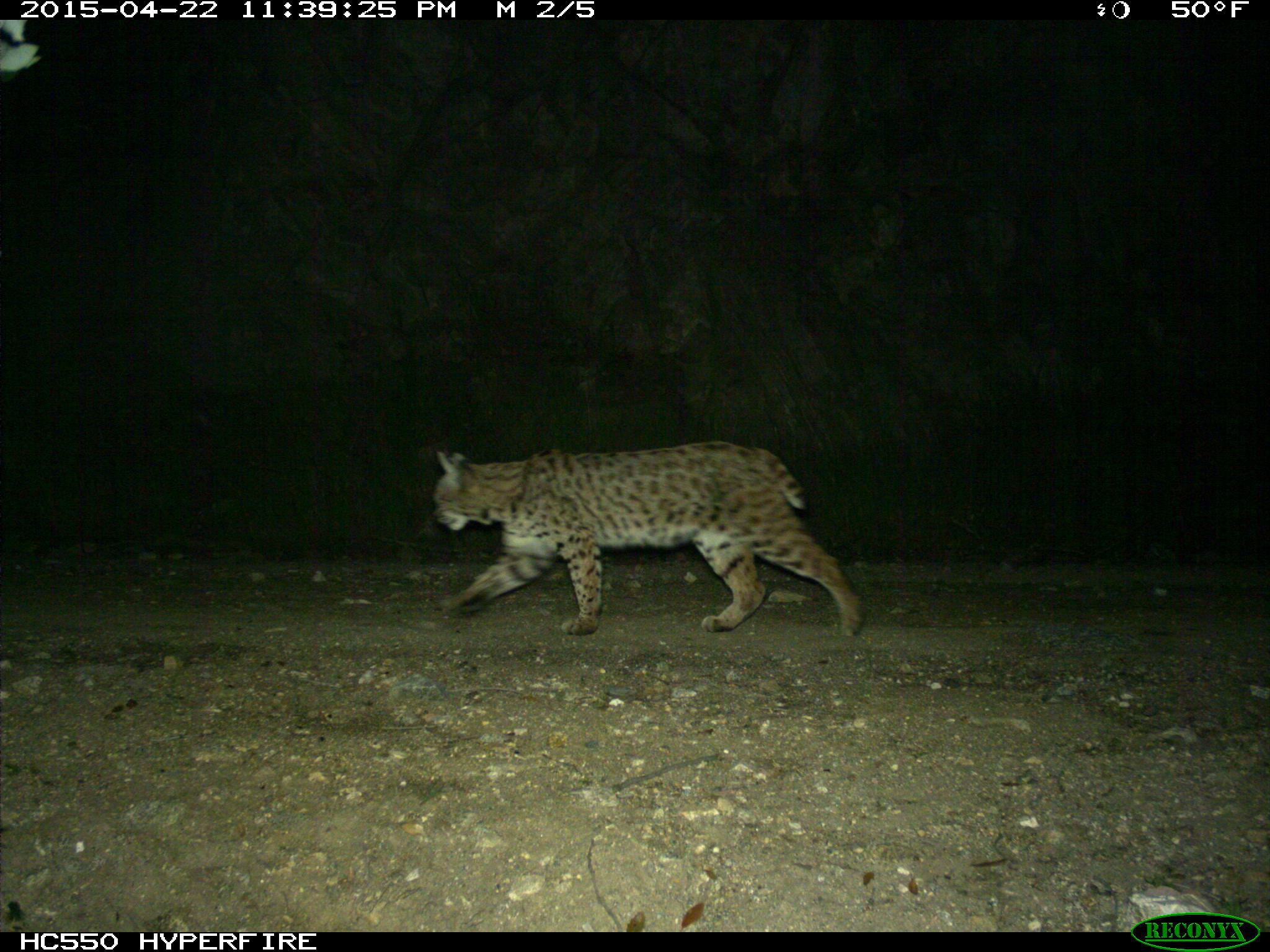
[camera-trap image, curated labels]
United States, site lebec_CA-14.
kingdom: Animalia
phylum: Chordata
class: Mammalia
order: Carnivora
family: Felidae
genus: Lynx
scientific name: Lynx rufus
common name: bobcat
Lynx rufus (bobcat).